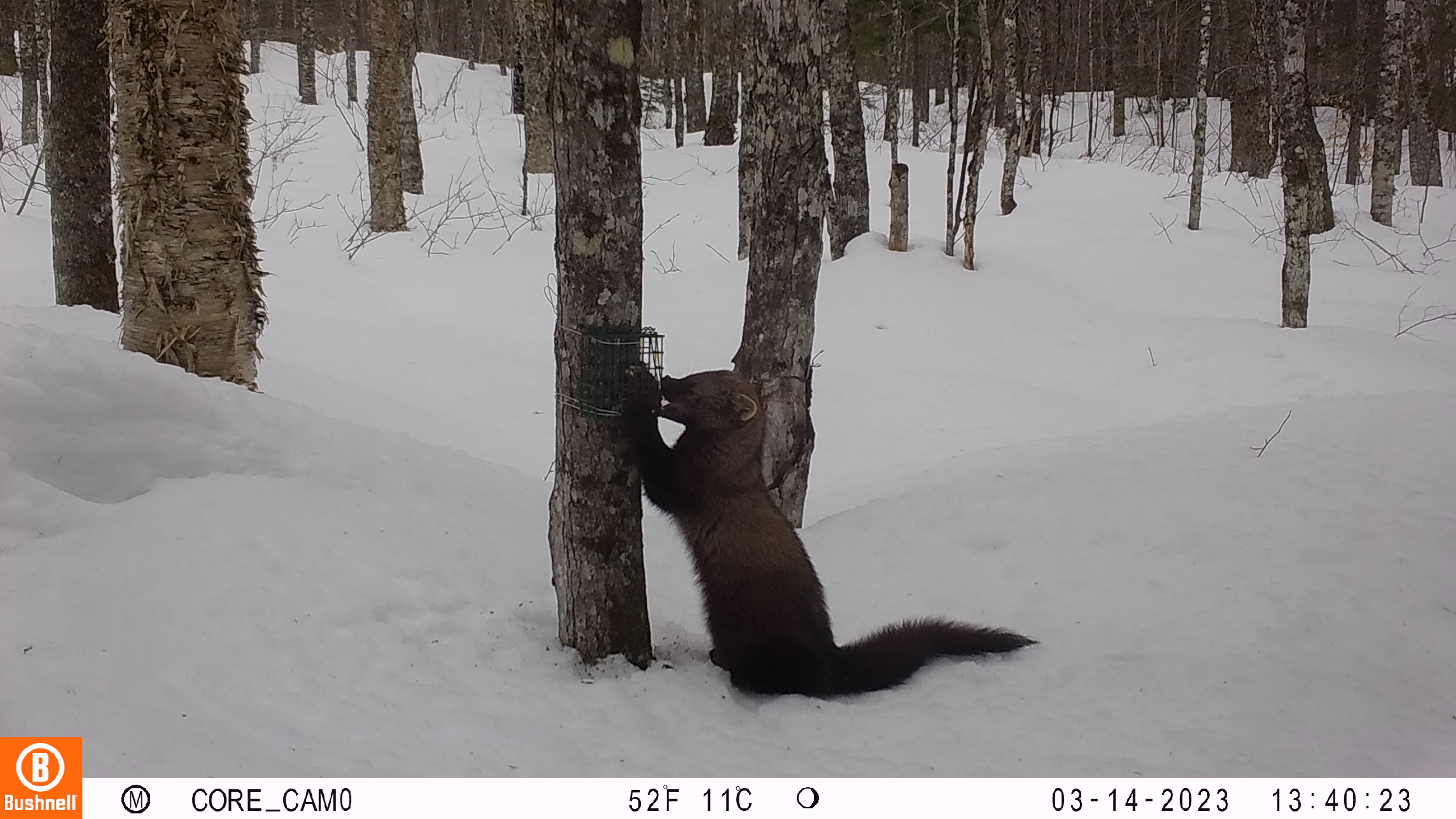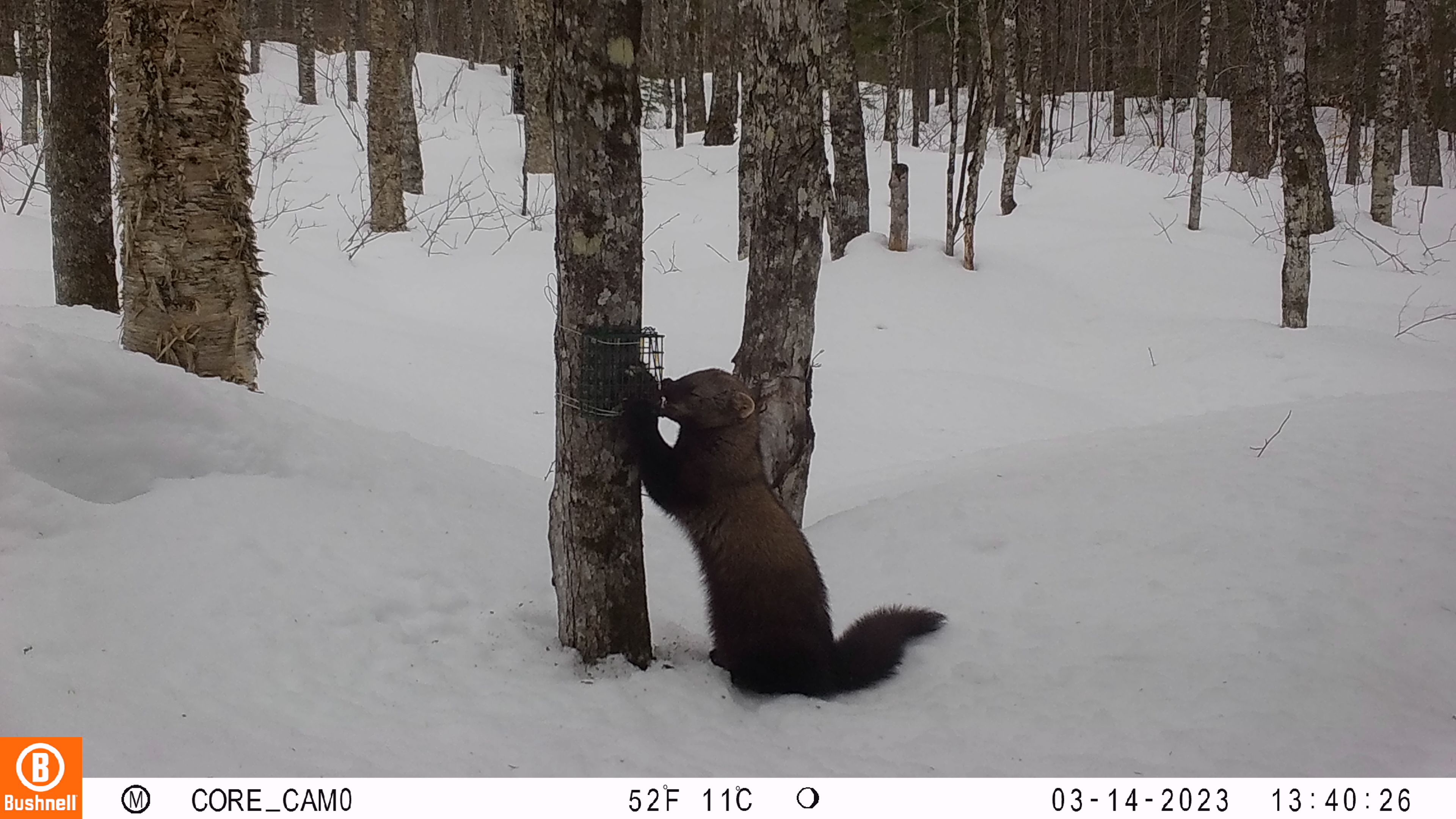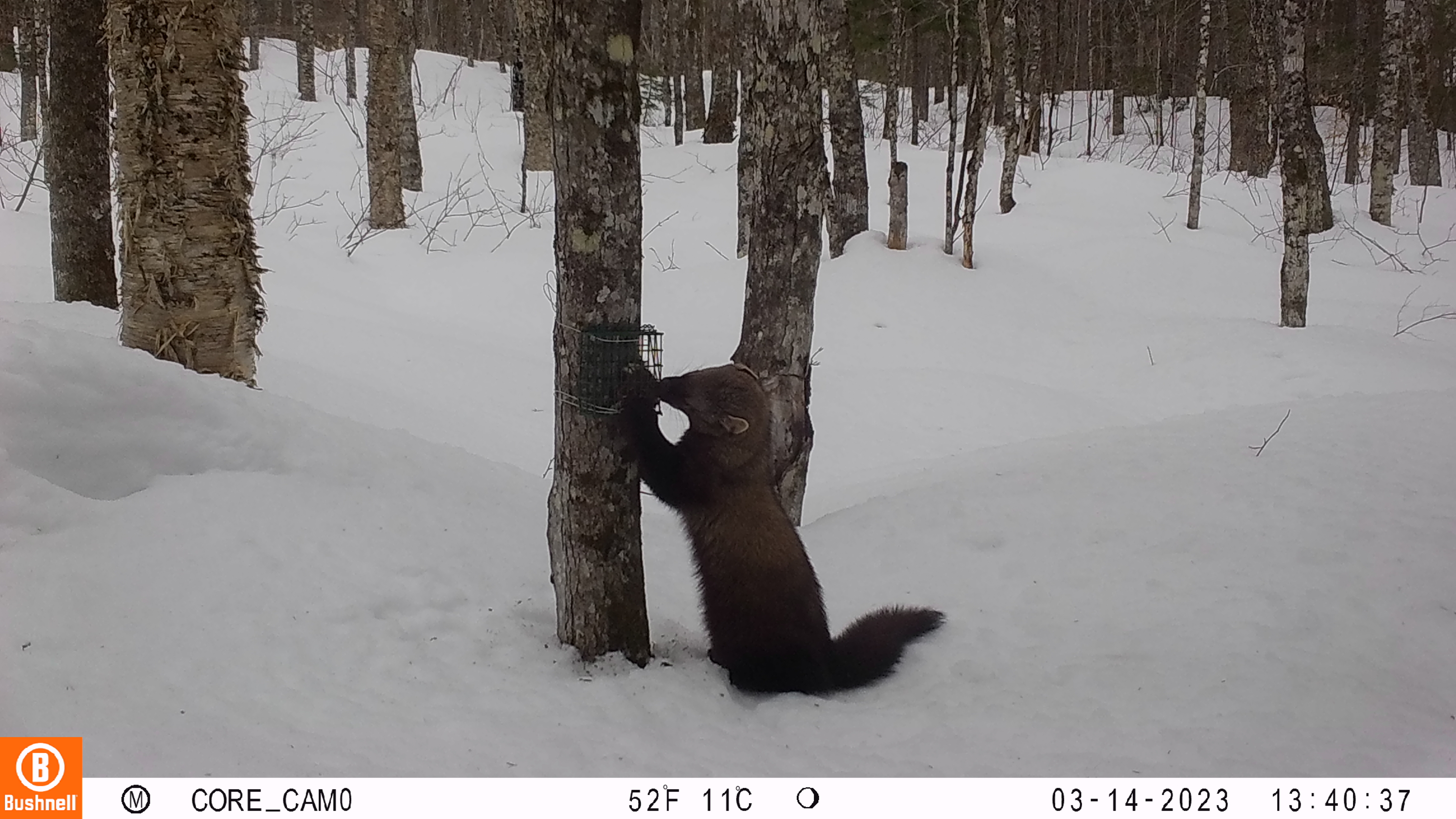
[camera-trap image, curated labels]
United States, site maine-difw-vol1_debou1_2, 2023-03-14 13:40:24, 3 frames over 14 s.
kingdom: Animalia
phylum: Chordata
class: Mammalia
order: Carnivora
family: Mustelidae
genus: Pekania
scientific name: Pekania pennanti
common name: fisher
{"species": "fisher (Pekania pennanti)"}